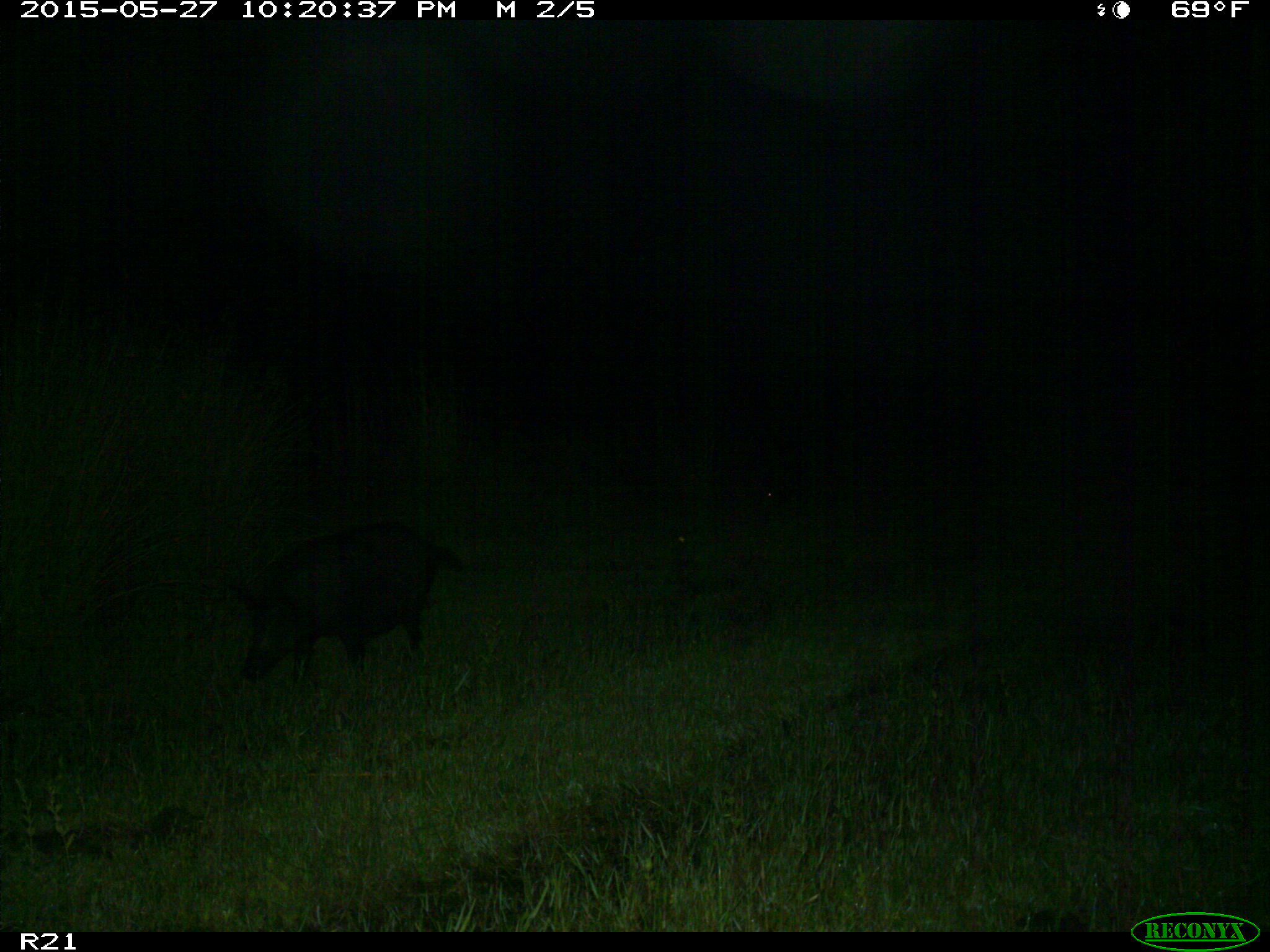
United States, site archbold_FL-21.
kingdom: Animalia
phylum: Chordata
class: Mammalia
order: Artiodactyla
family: Suidae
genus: Sus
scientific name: Sus scrofa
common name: wild boar